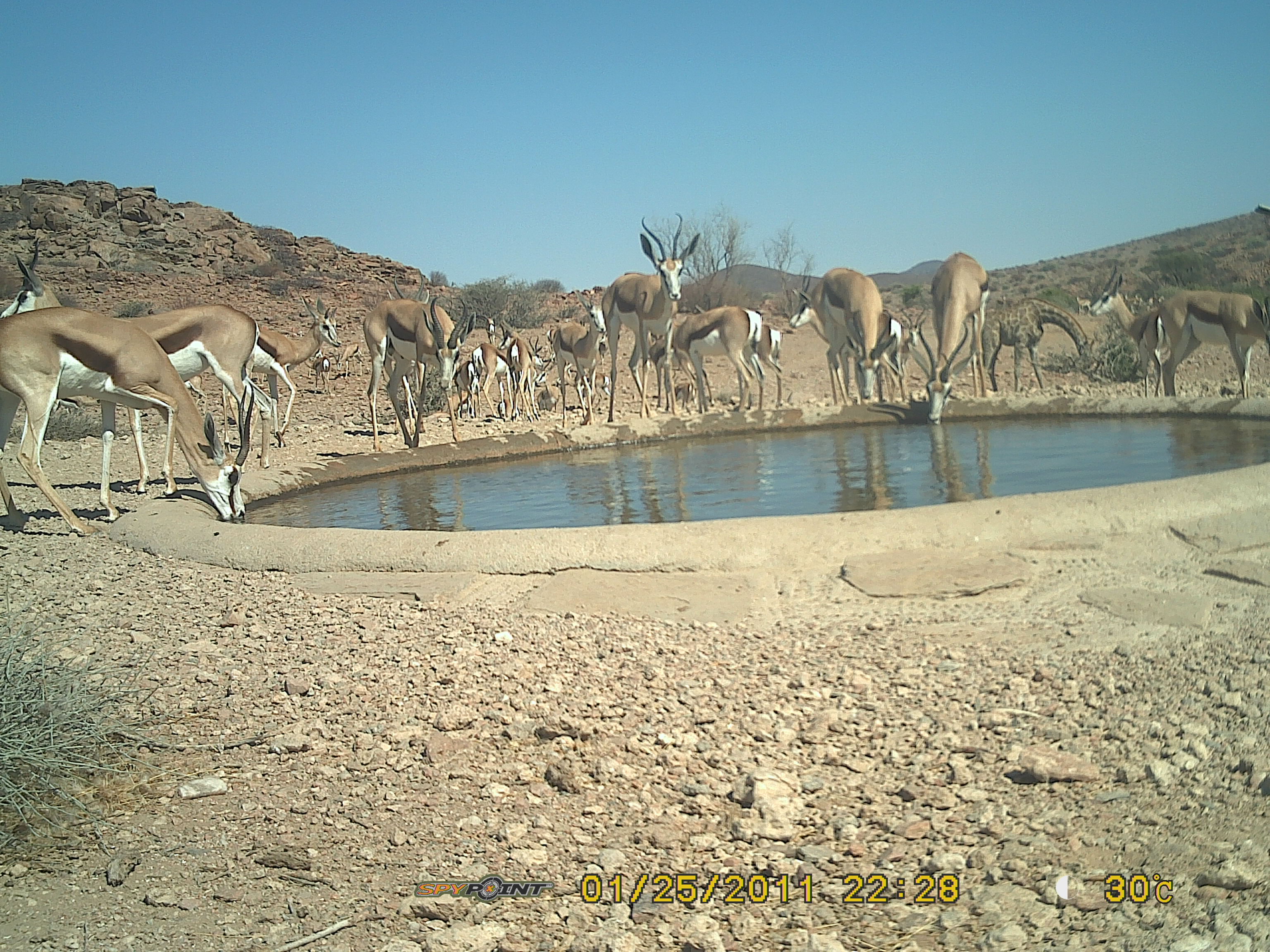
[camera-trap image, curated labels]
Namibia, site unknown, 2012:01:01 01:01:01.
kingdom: Animalia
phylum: Chordata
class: Mammalia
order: Artiodactyla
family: Bovidae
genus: Antidorcas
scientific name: Antidorcas marsupialis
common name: springbok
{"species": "Antidorcas marsupialis (springbok)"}